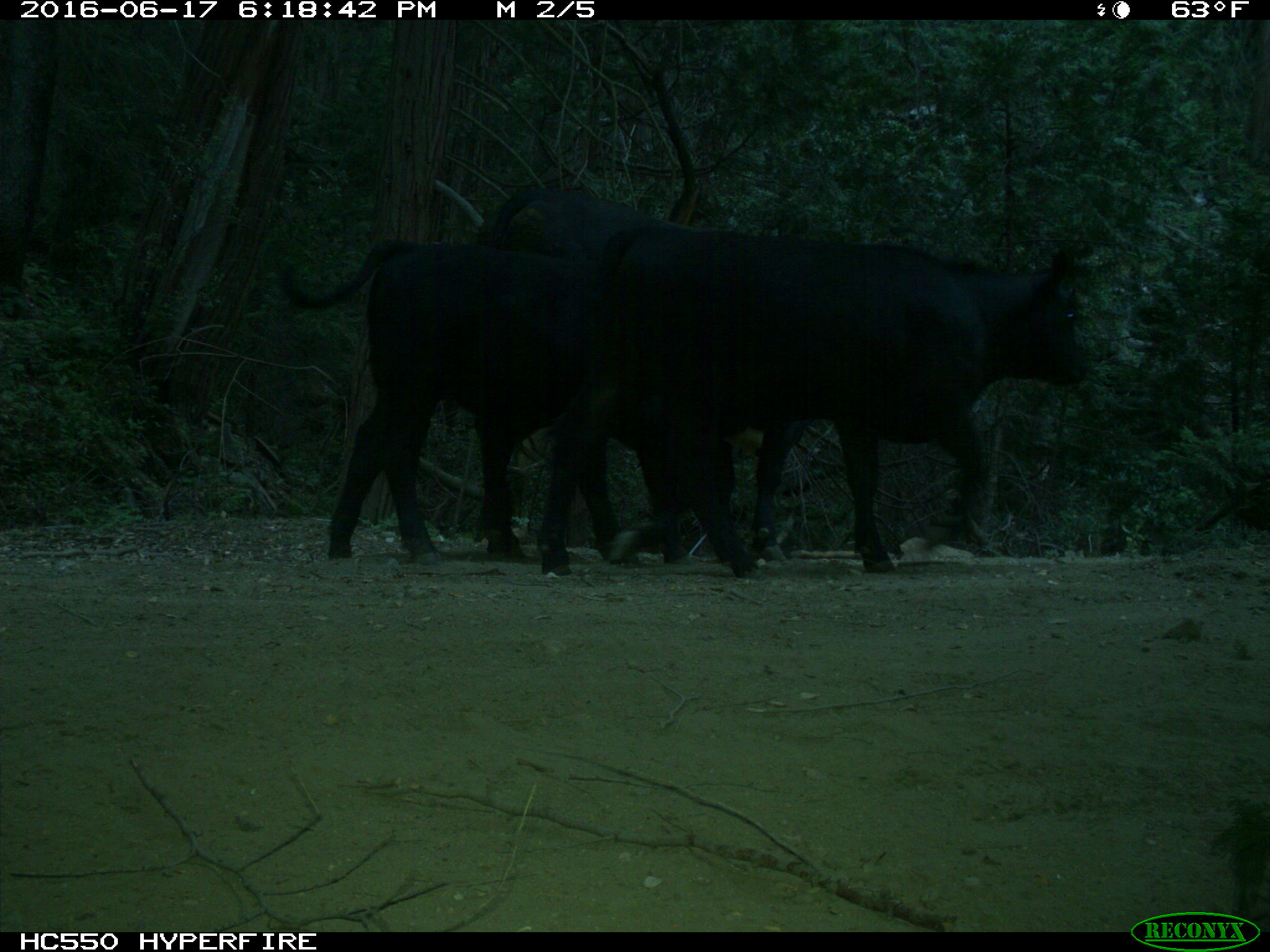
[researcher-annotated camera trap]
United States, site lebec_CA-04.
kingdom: Animalia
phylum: Chordata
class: Mammalia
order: Artiodactyla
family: Bovidae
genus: Bos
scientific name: Bos taurus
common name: domestic cow